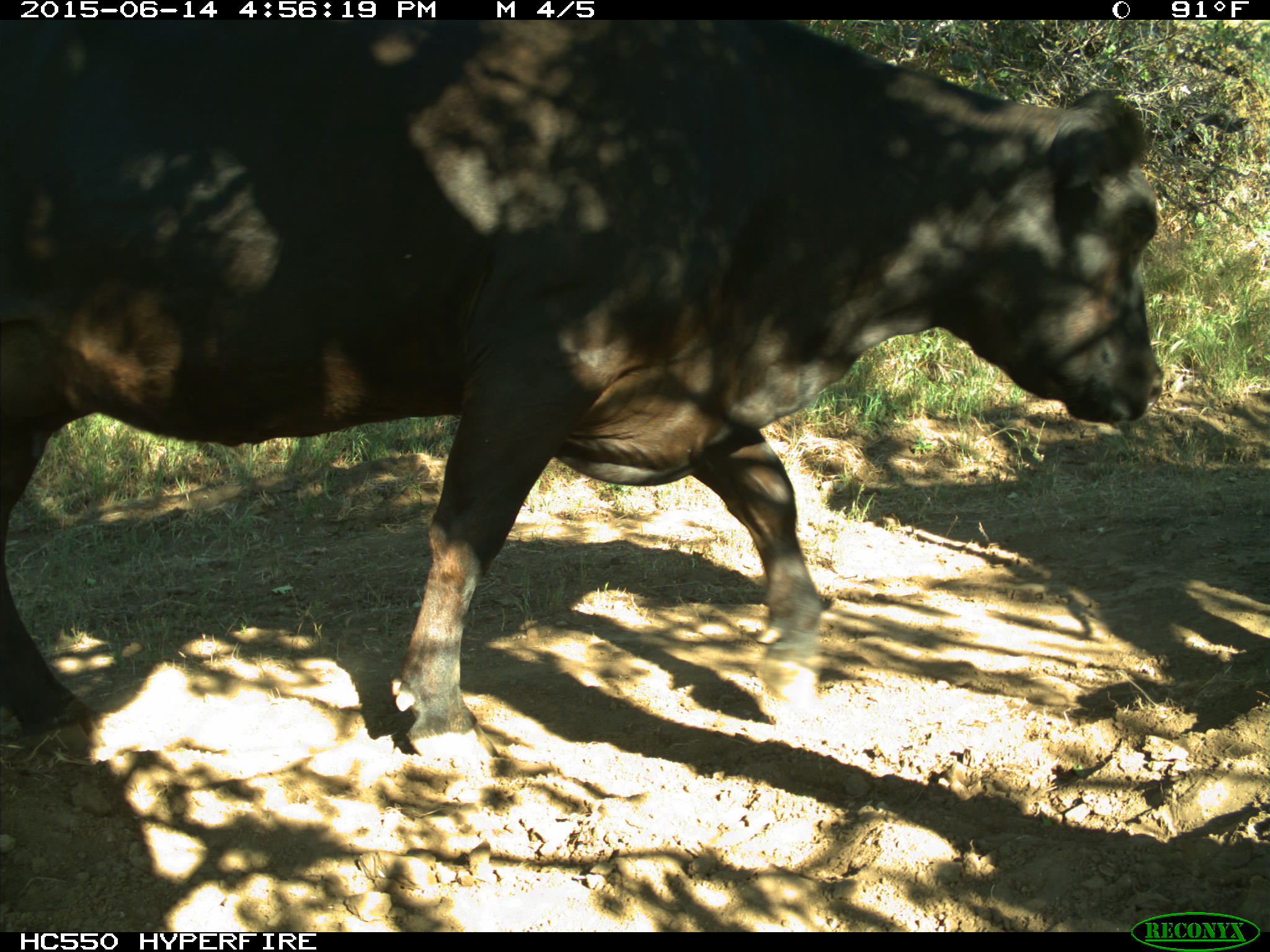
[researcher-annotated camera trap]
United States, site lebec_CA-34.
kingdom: Animalia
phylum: Chordata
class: Mammalia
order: Artiodactyla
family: Bovidae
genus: Bos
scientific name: Bos taurus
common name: domestic cow